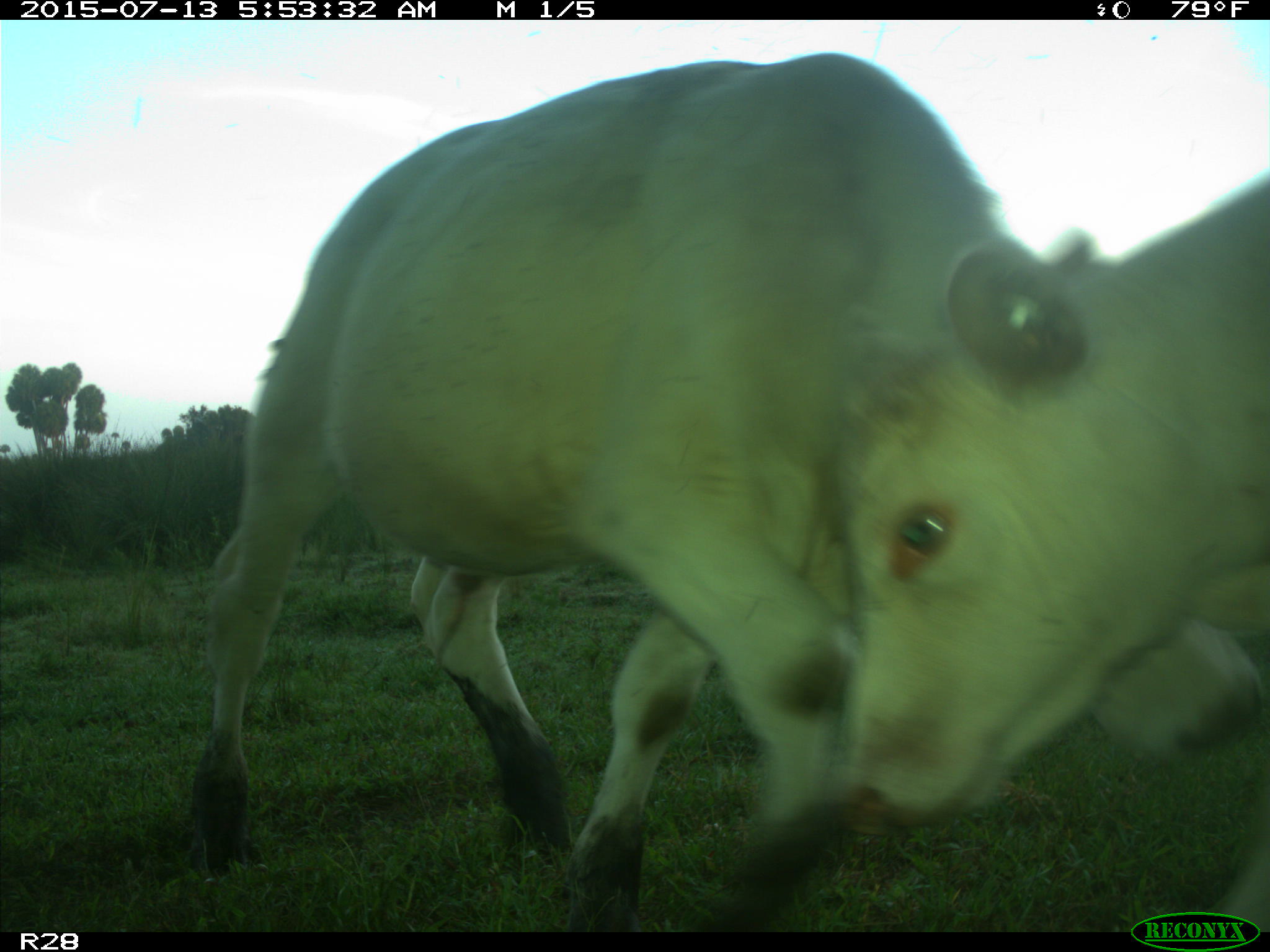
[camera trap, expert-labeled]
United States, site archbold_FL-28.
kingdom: Animalia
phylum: Chordata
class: Mammalia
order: Artiodactyla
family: Bovidae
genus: Bos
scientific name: Bos taurus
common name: domestic cow